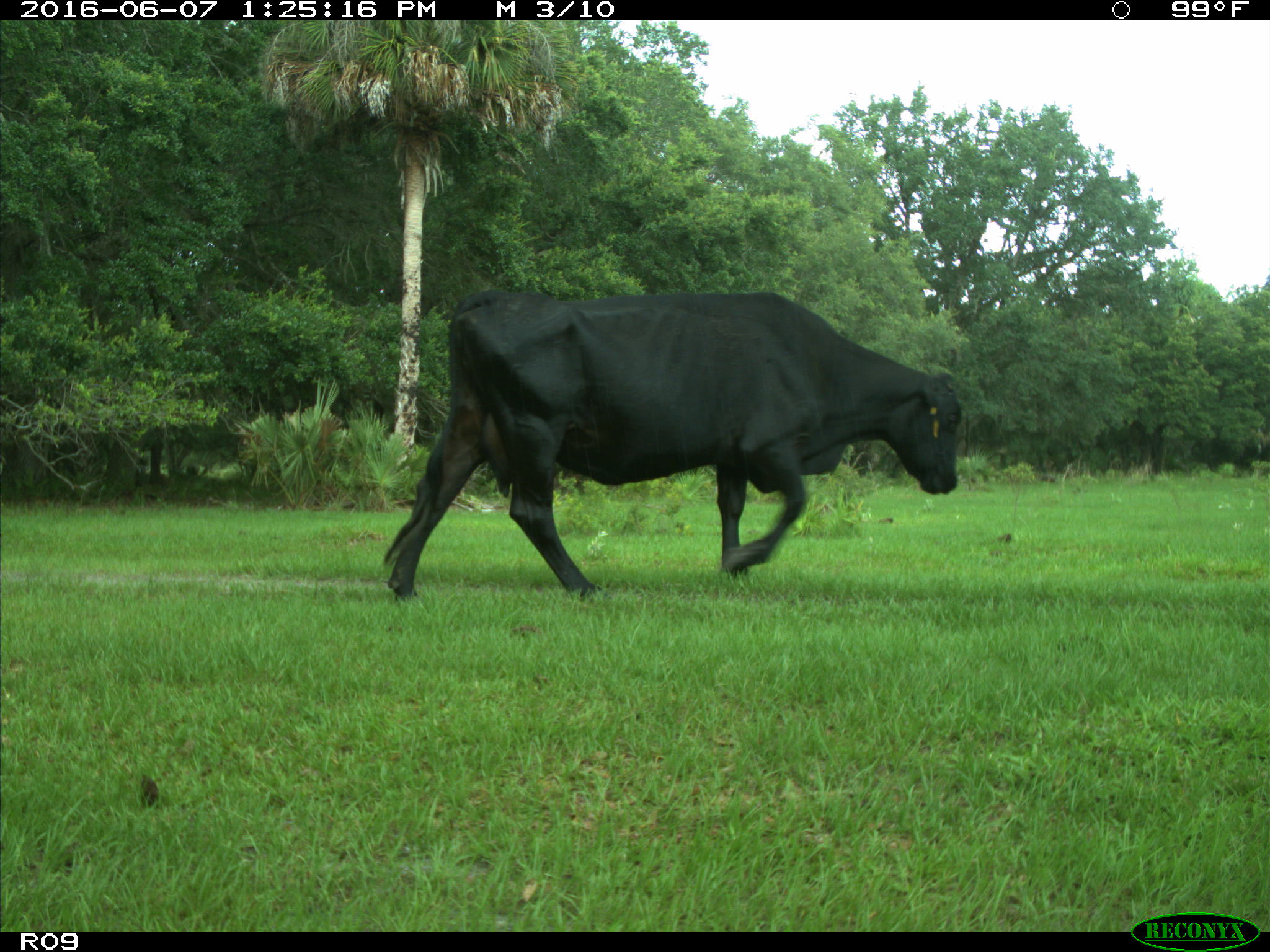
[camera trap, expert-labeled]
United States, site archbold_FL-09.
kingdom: Animalia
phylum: Chordata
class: Mammalia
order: Artiodactyla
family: Bovidae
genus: Bos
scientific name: Bos taurus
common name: domestic cow